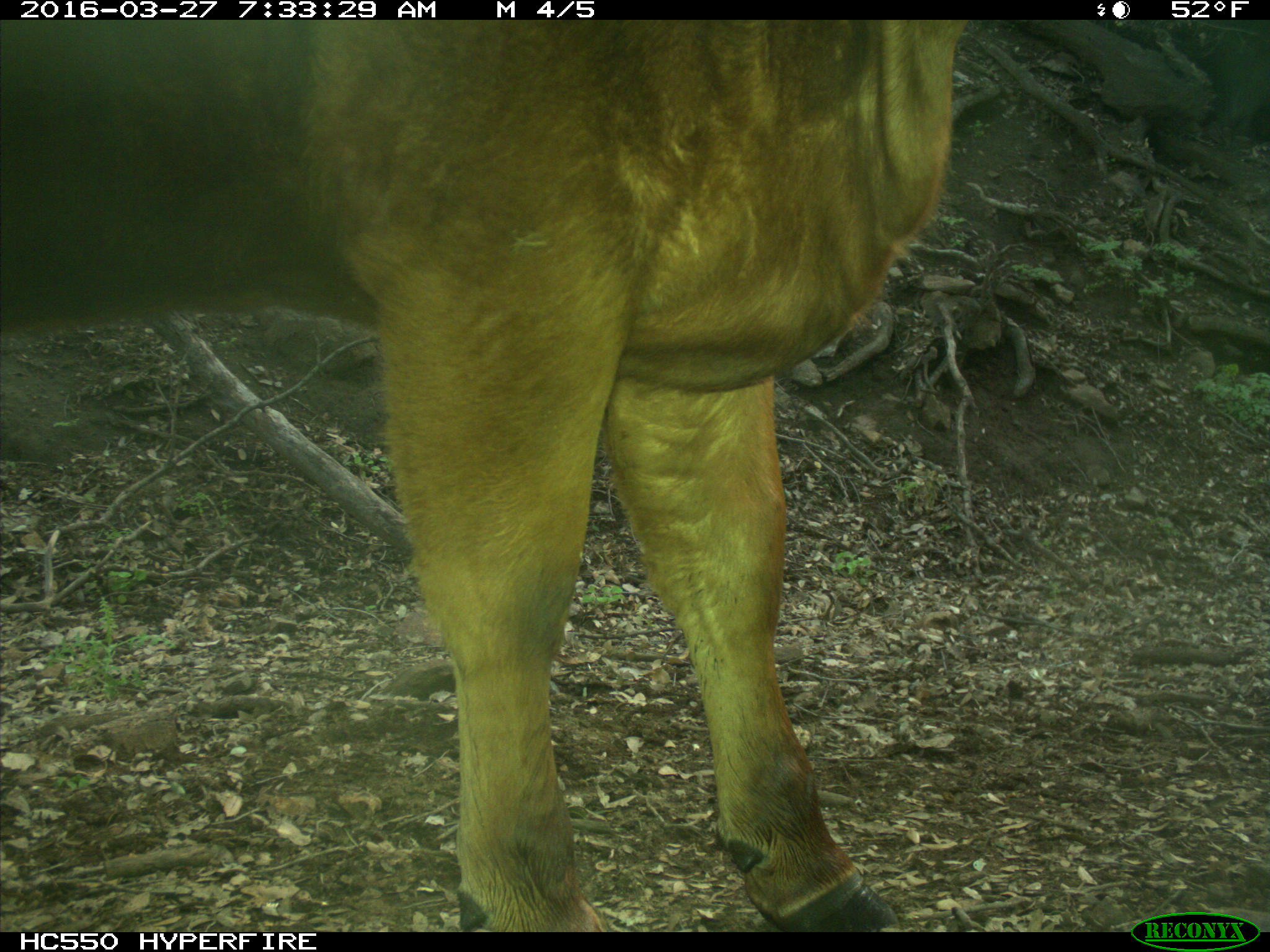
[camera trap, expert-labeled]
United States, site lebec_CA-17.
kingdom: Animalia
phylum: Chordata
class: Mammalia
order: Artiodactyla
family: Bovidae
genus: Bos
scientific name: Bos taurus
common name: domestic cow